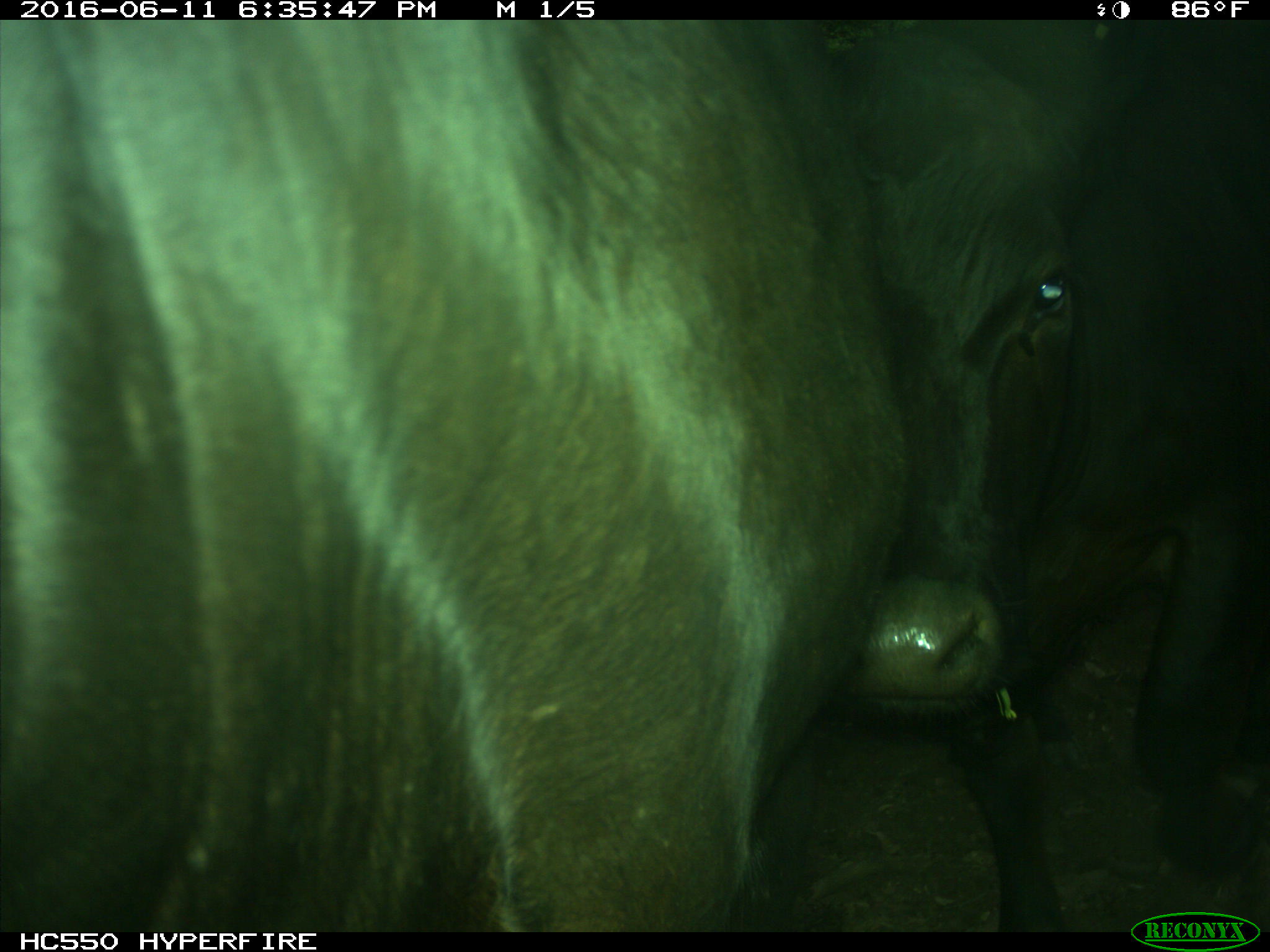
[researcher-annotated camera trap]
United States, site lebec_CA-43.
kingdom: Animalia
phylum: Chordata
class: Mammalia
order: Artiodactyla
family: Bovidae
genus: Bos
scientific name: Bos taurus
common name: domestic cow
Bos taurus (domestic cow).